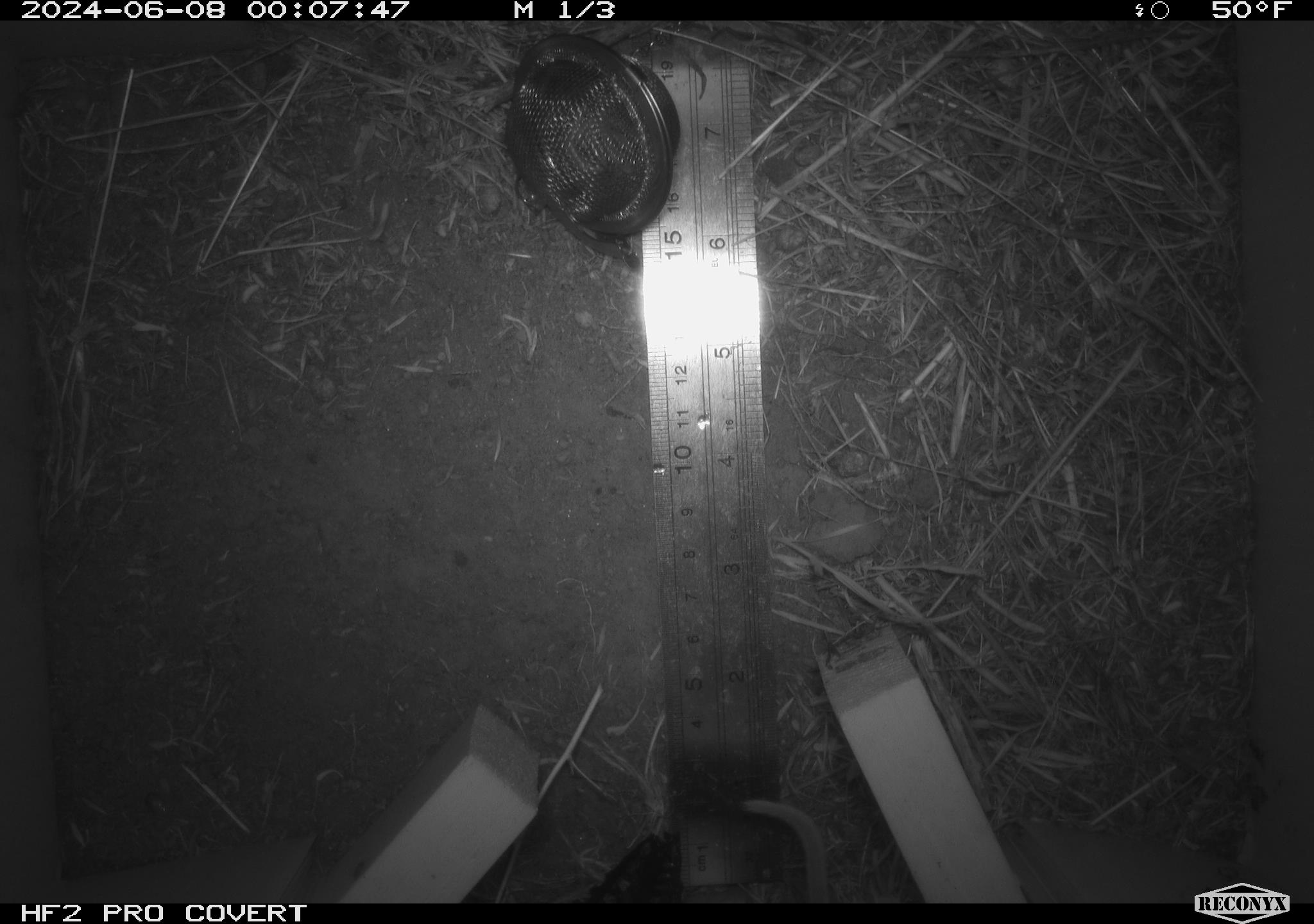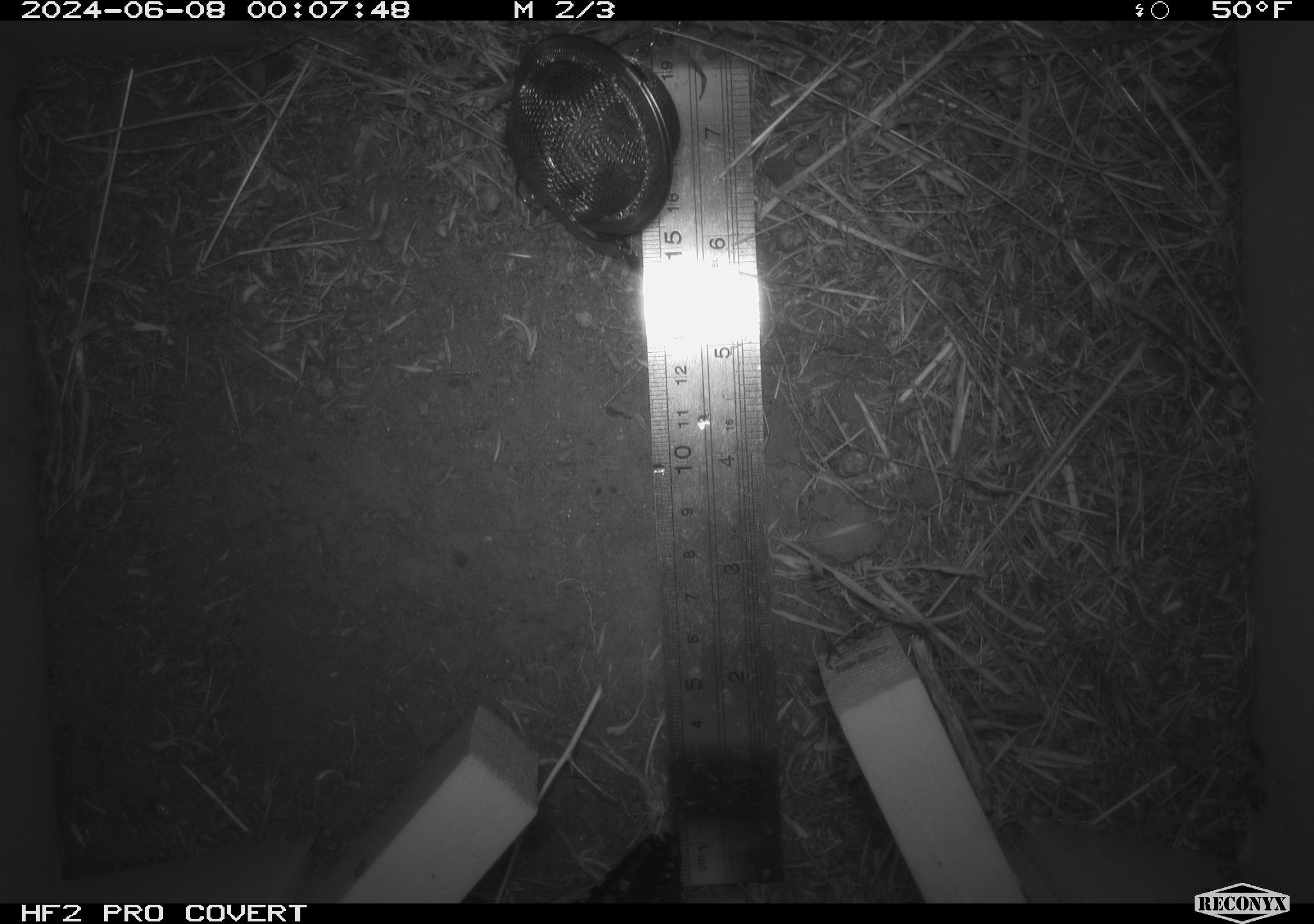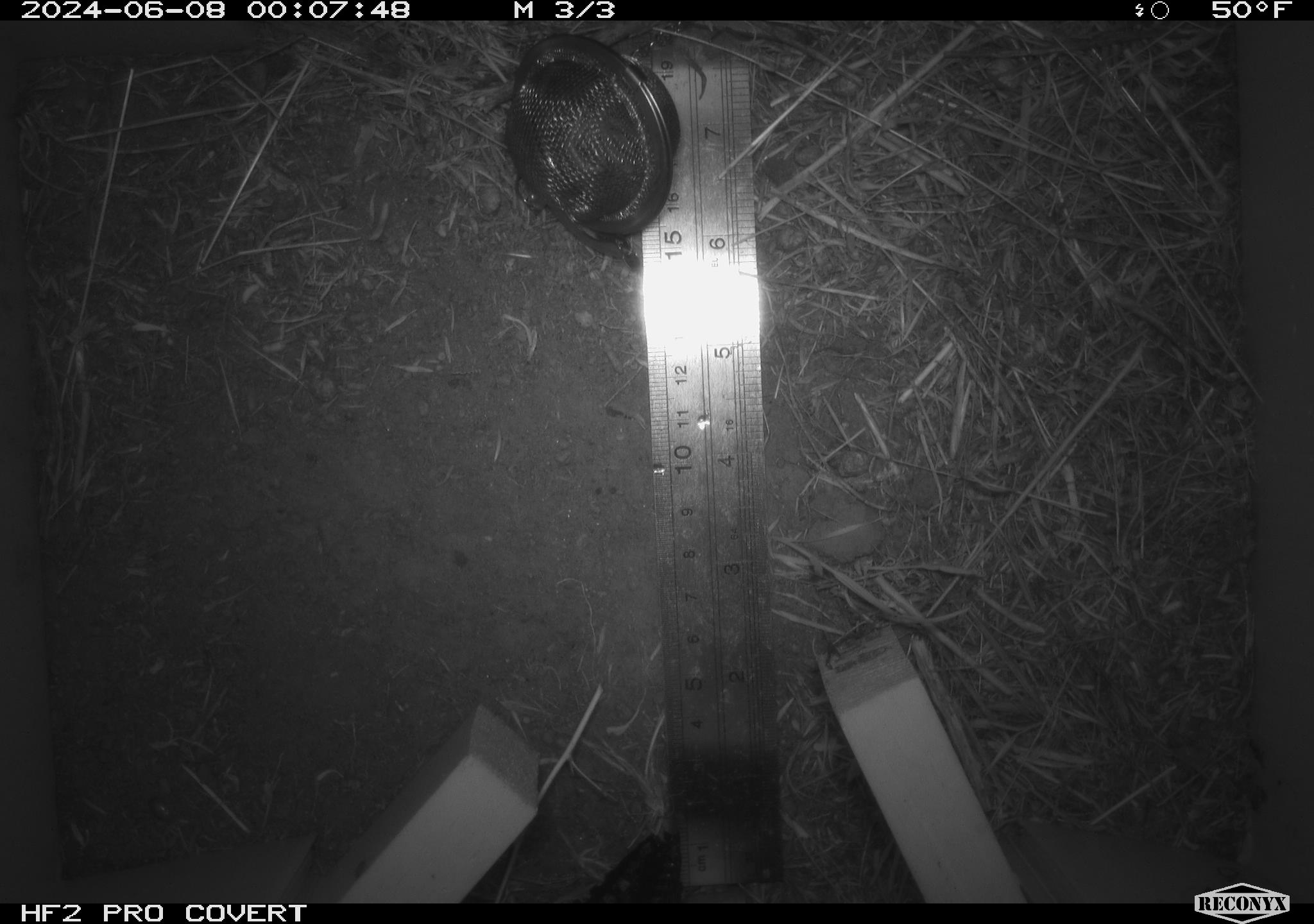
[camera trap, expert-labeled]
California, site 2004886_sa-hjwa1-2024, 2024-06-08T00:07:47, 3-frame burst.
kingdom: Animalia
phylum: Chordata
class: Mammalia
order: Rodentia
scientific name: Rodentia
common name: rodent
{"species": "rodent (Rodentia)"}